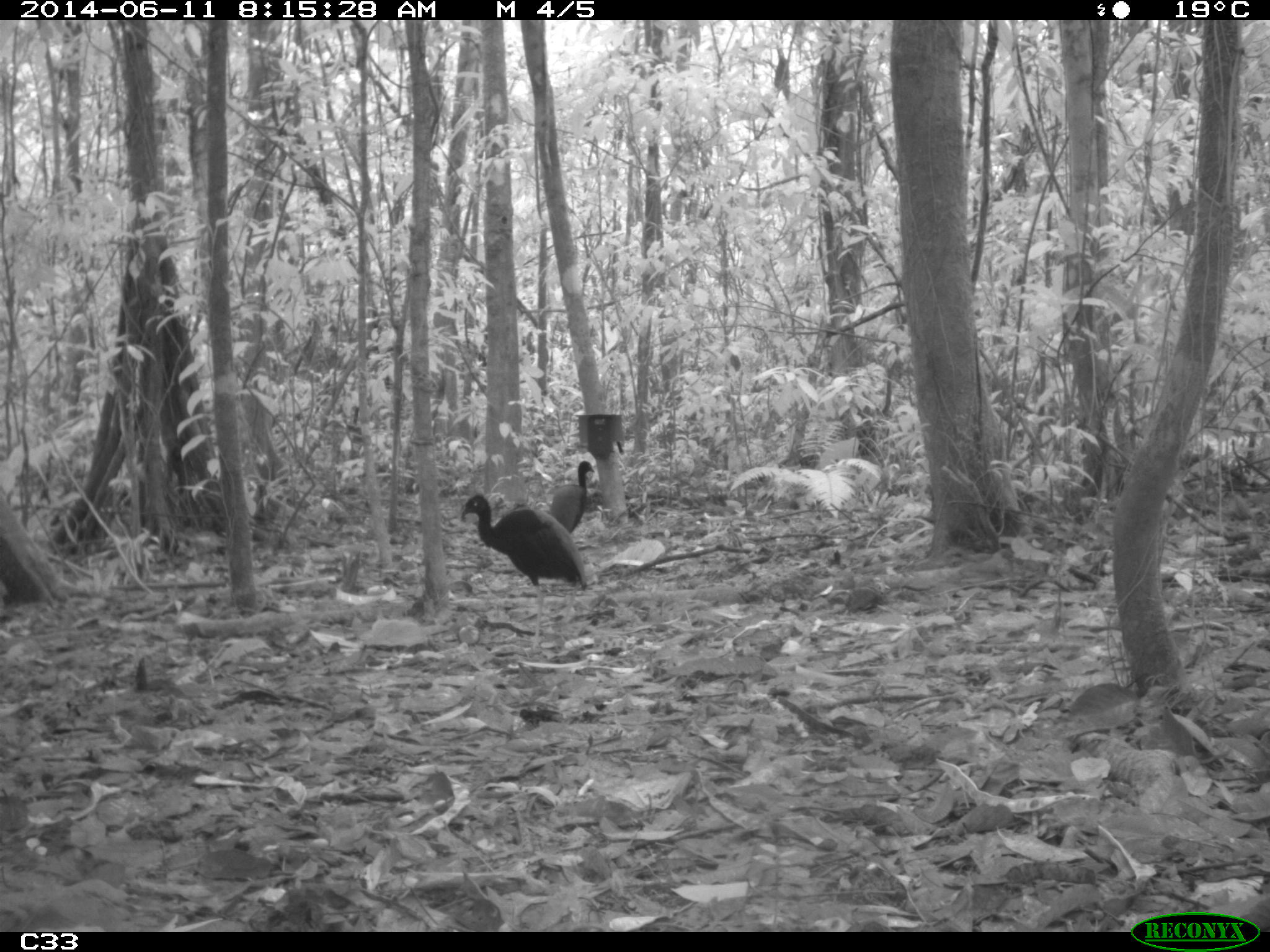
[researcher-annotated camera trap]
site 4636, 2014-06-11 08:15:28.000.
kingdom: Animalia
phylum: Chordata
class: Aves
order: Gruiformes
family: Psophiidae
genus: Psophia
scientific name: Psophia crepitans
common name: gray-winged trumpeter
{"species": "Psophia crepitans (gray-winged trumpeter)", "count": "3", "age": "adult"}